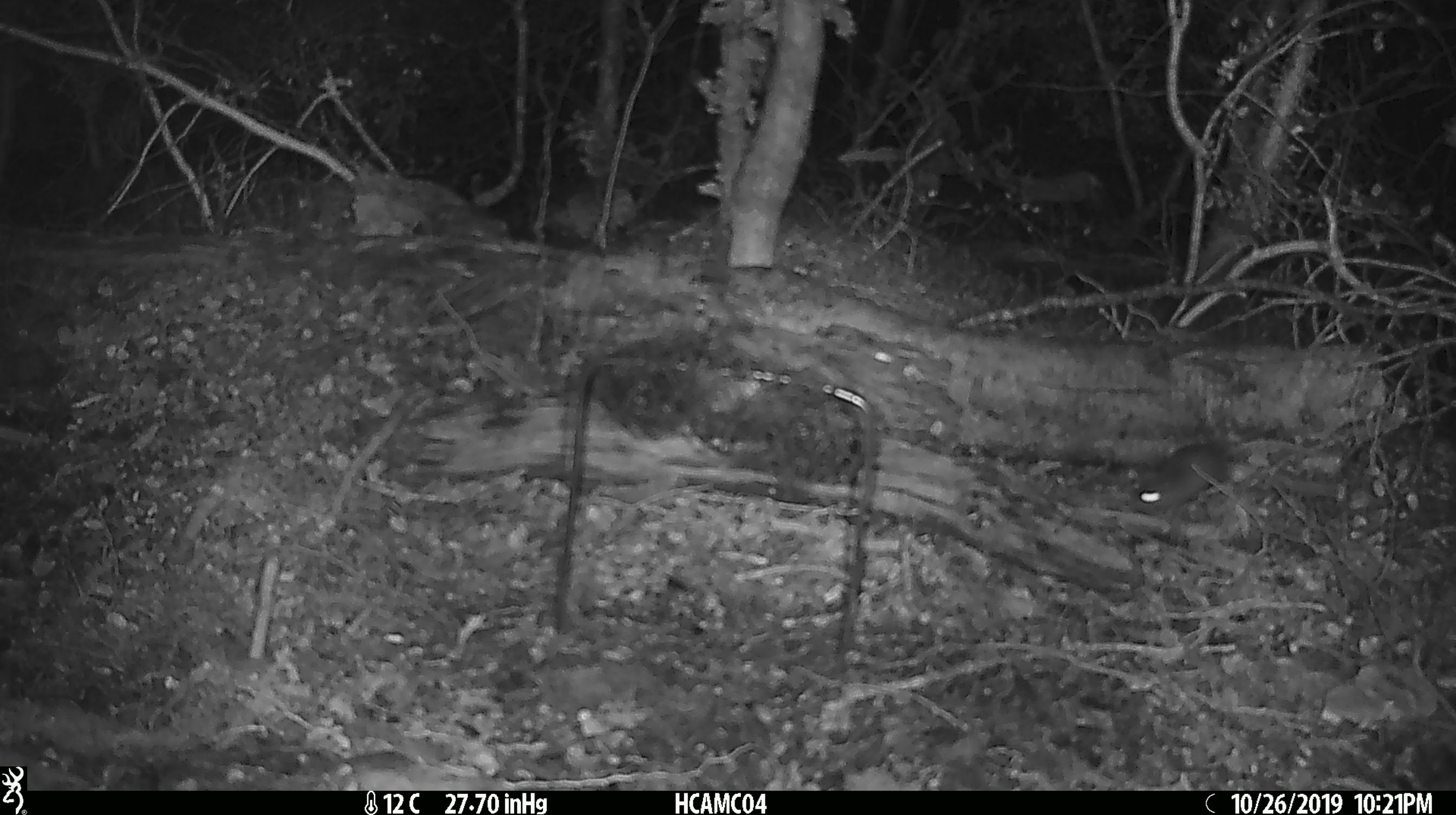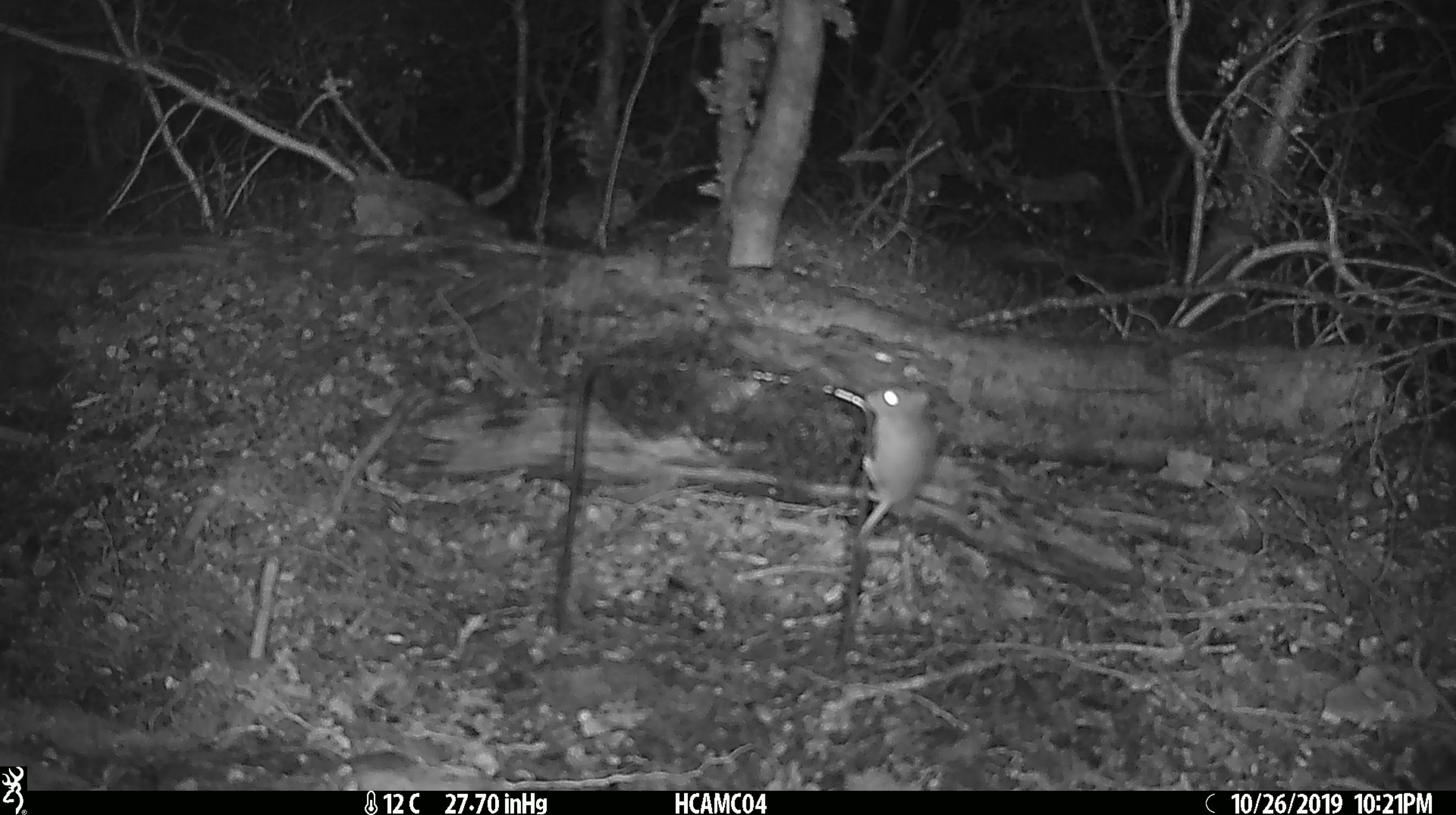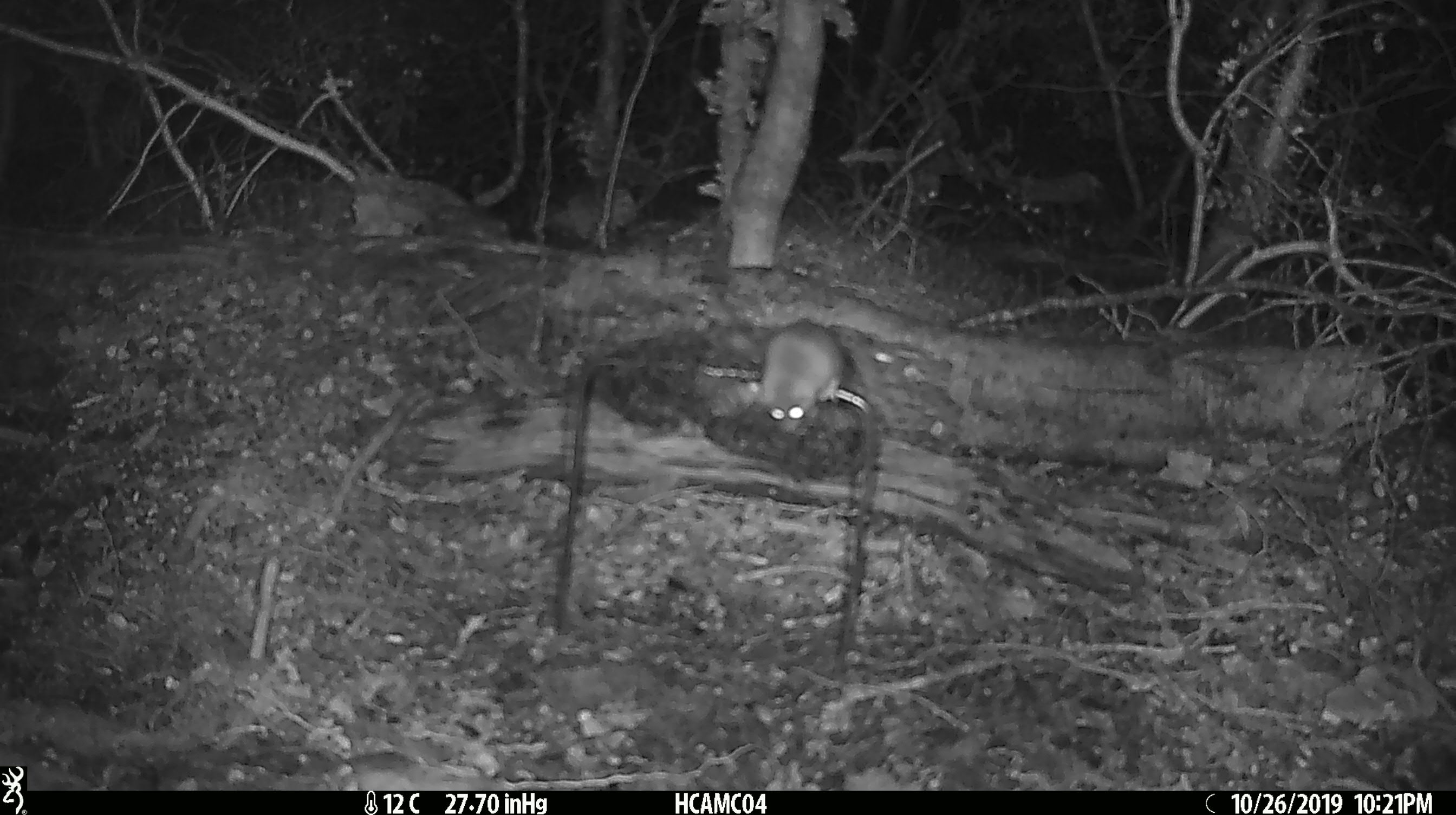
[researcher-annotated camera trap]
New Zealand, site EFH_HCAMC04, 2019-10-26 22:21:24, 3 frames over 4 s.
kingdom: Animalia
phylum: Chordata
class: Mammalia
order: Rodentia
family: Muridae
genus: Mus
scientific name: Mus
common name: mouse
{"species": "mouse (Mus)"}